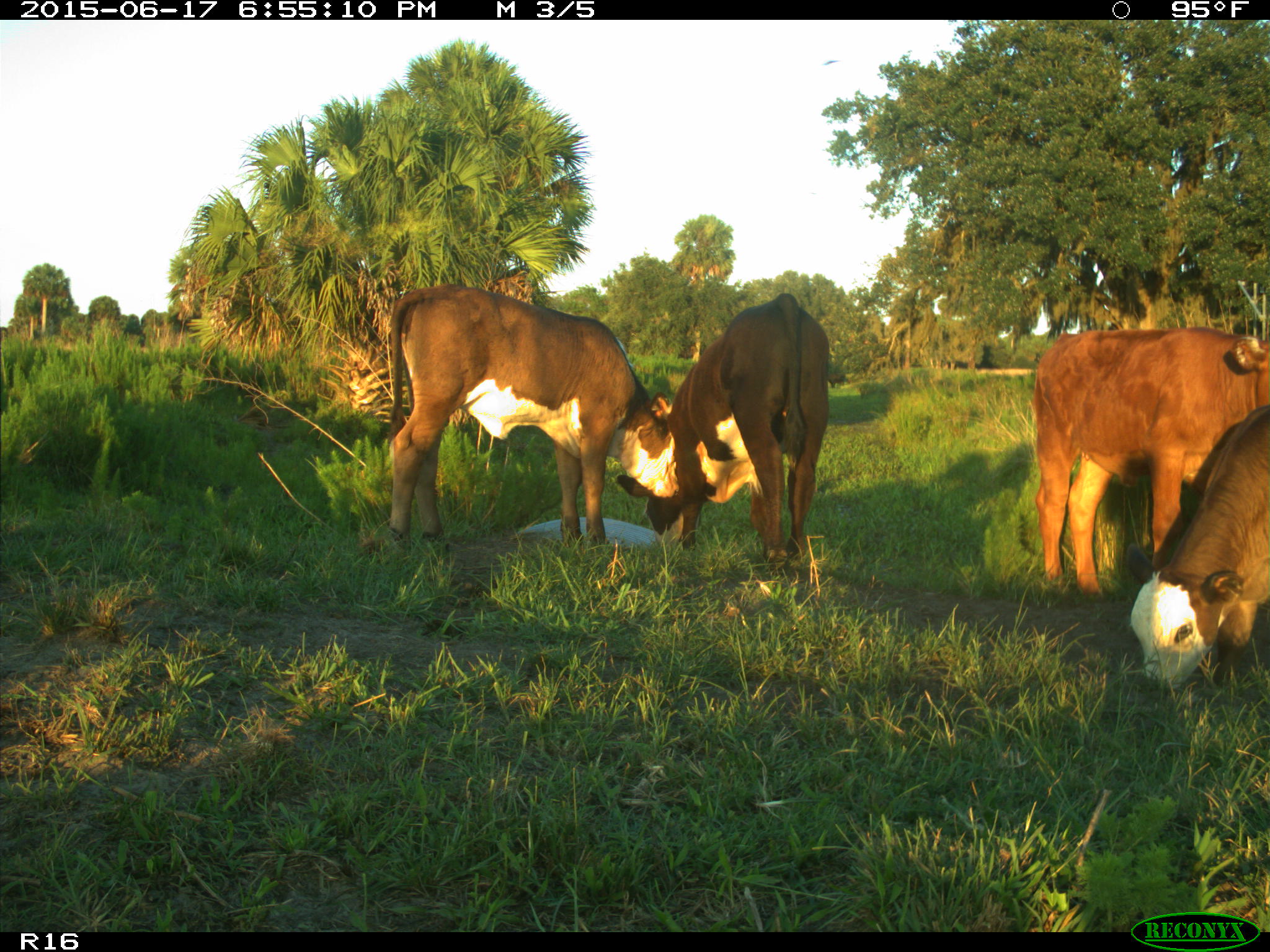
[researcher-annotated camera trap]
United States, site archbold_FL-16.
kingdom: Animalia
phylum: Chordata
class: Mammalia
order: Artiodactyla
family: Bovidae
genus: Bos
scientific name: Bos taurus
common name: domestic cow